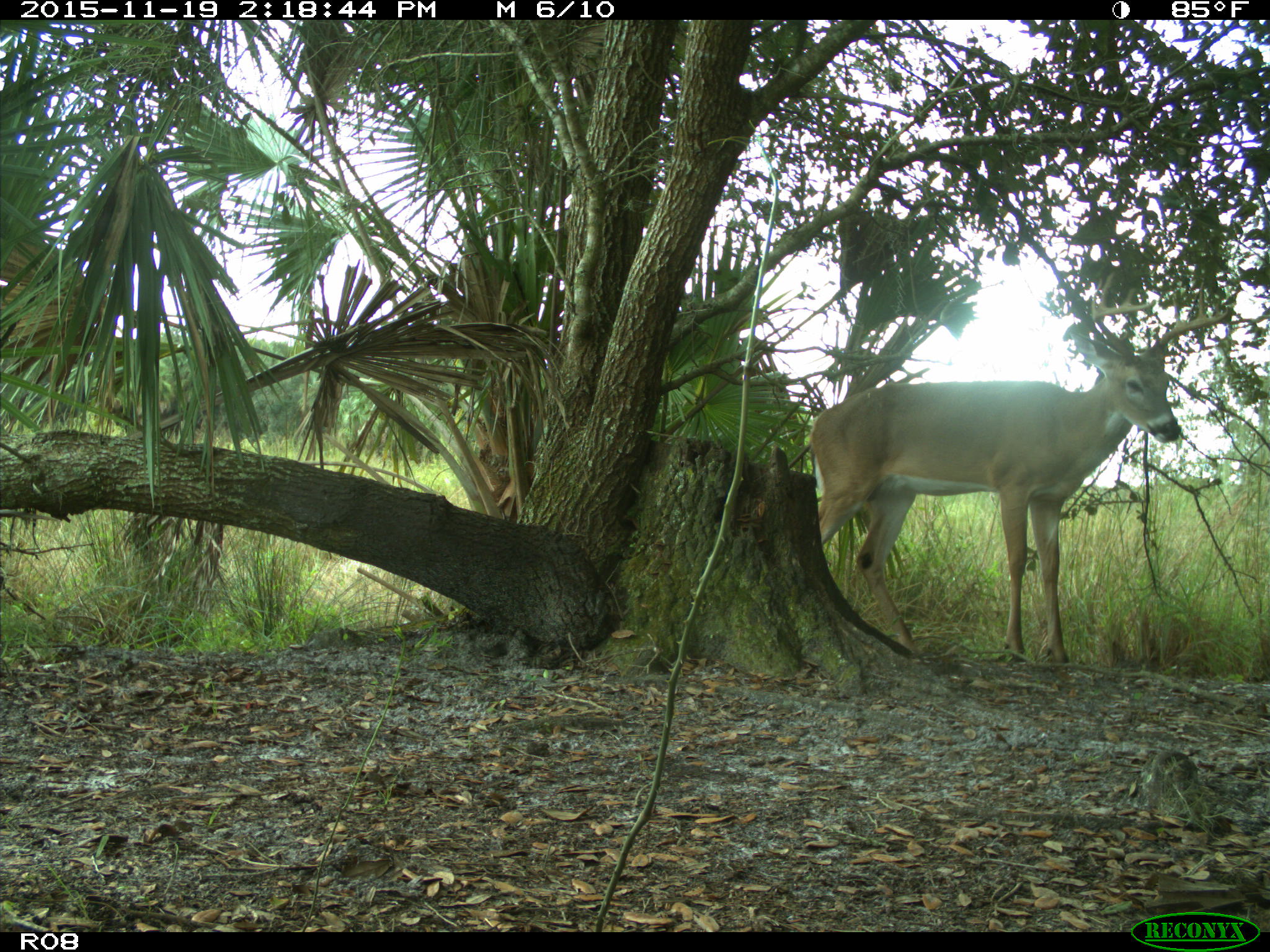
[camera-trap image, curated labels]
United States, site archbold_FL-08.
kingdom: Animalia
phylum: Chordata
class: Mammalia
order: Artiodactyla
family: Cervidae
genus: Odocoileus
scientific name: Odocoileus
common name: deer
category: unidentified deer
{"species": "unidentified deer (deer) (Odocoileus)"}